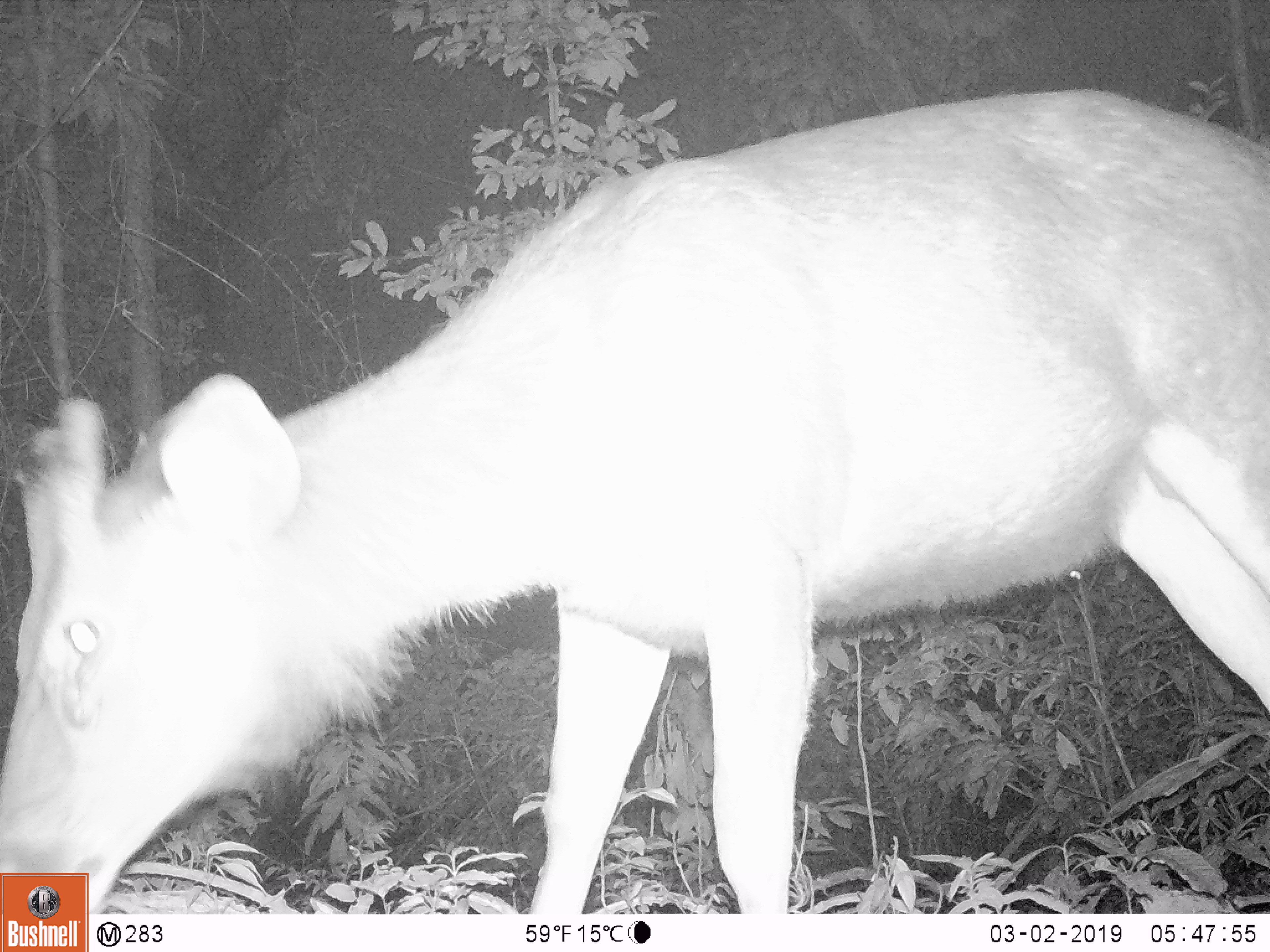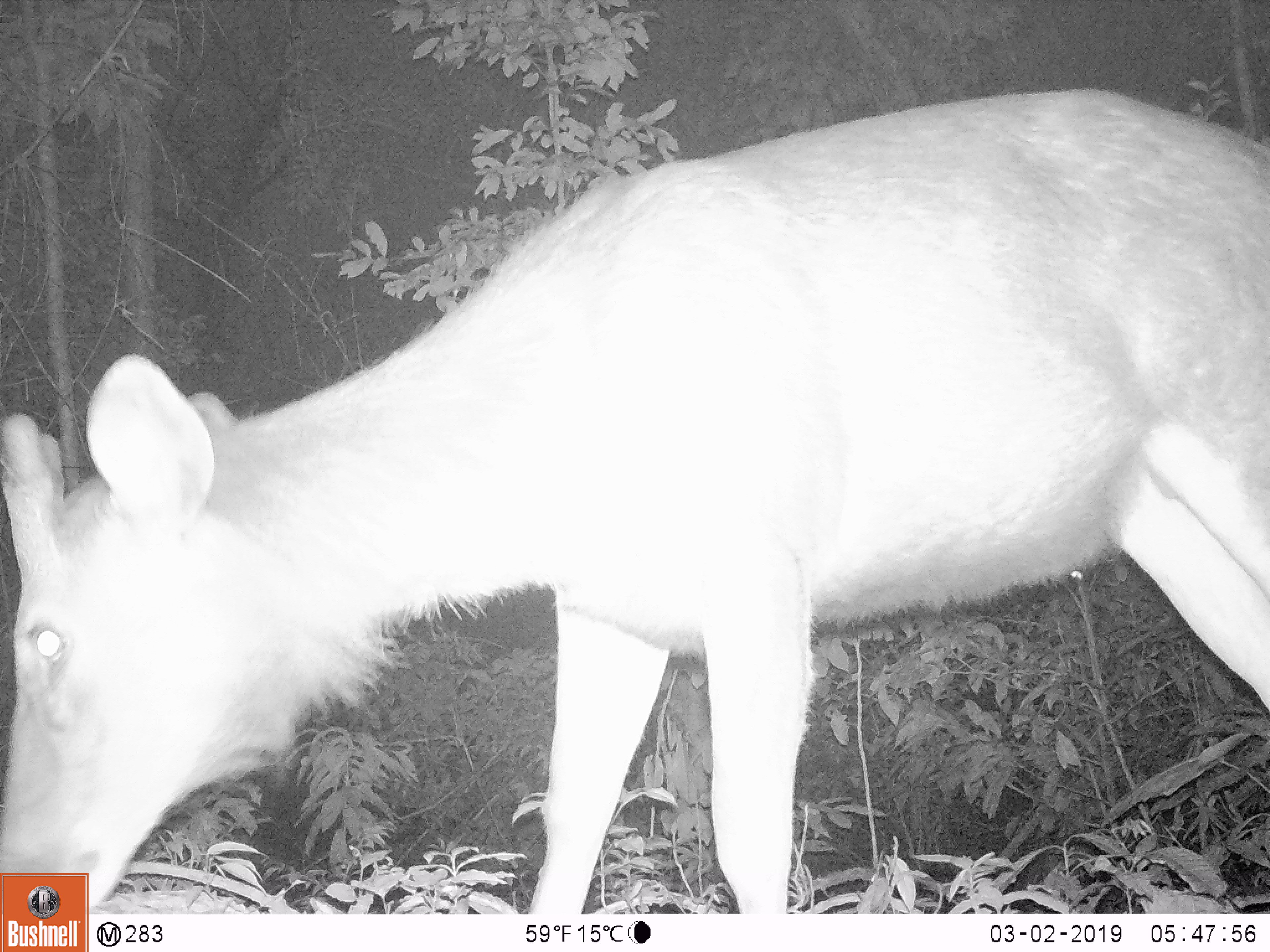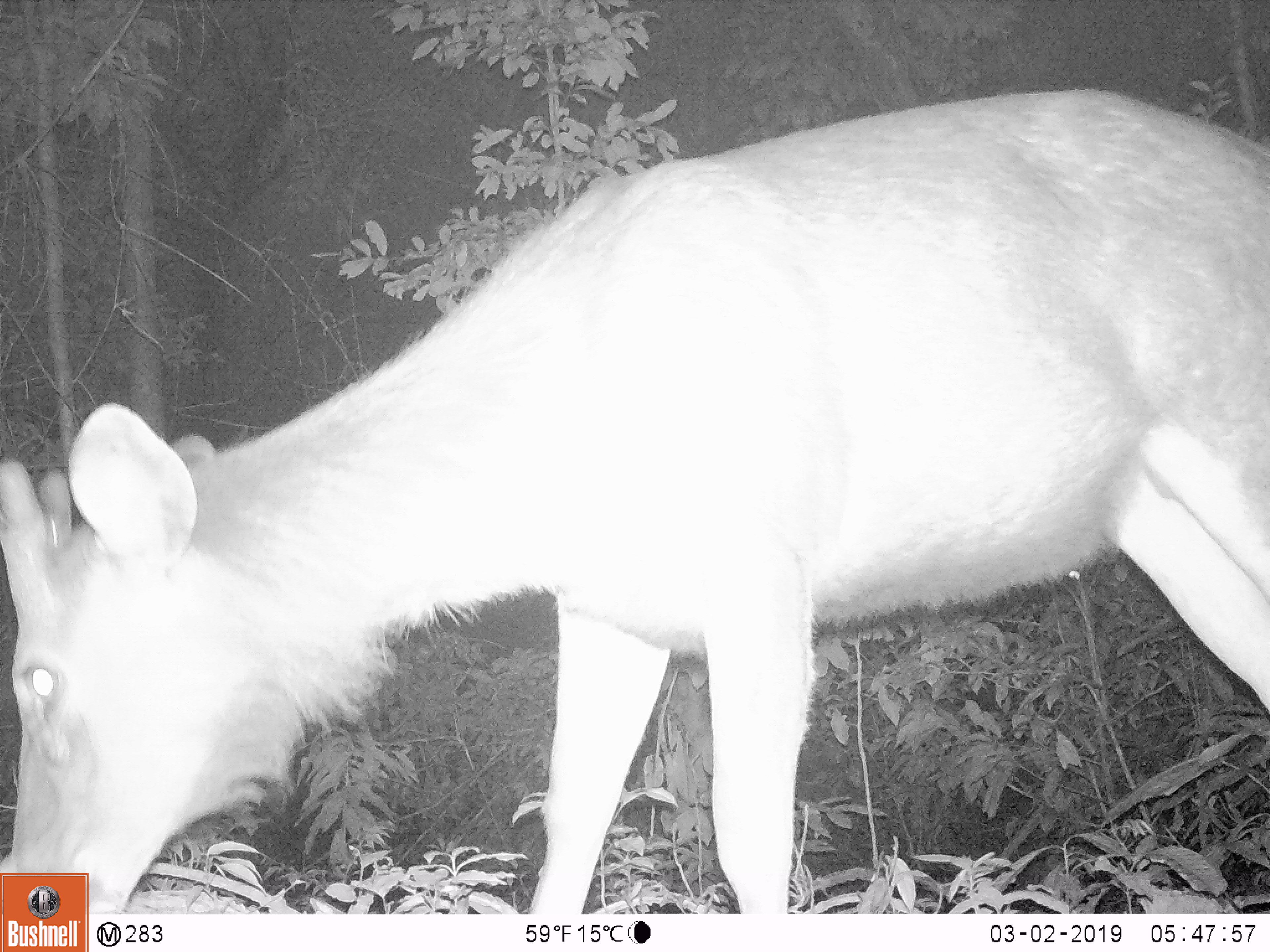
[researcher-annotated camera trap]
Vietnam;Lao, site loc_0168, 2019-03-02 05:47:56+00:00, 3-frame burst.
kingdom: Animalia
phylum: Chordata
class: Mammalia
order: Artiodactyla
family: Cervidae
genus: Rusa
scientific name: Rusa unicolor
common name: sambar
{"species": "sambar (Rusa unicolor)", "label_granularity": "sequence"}